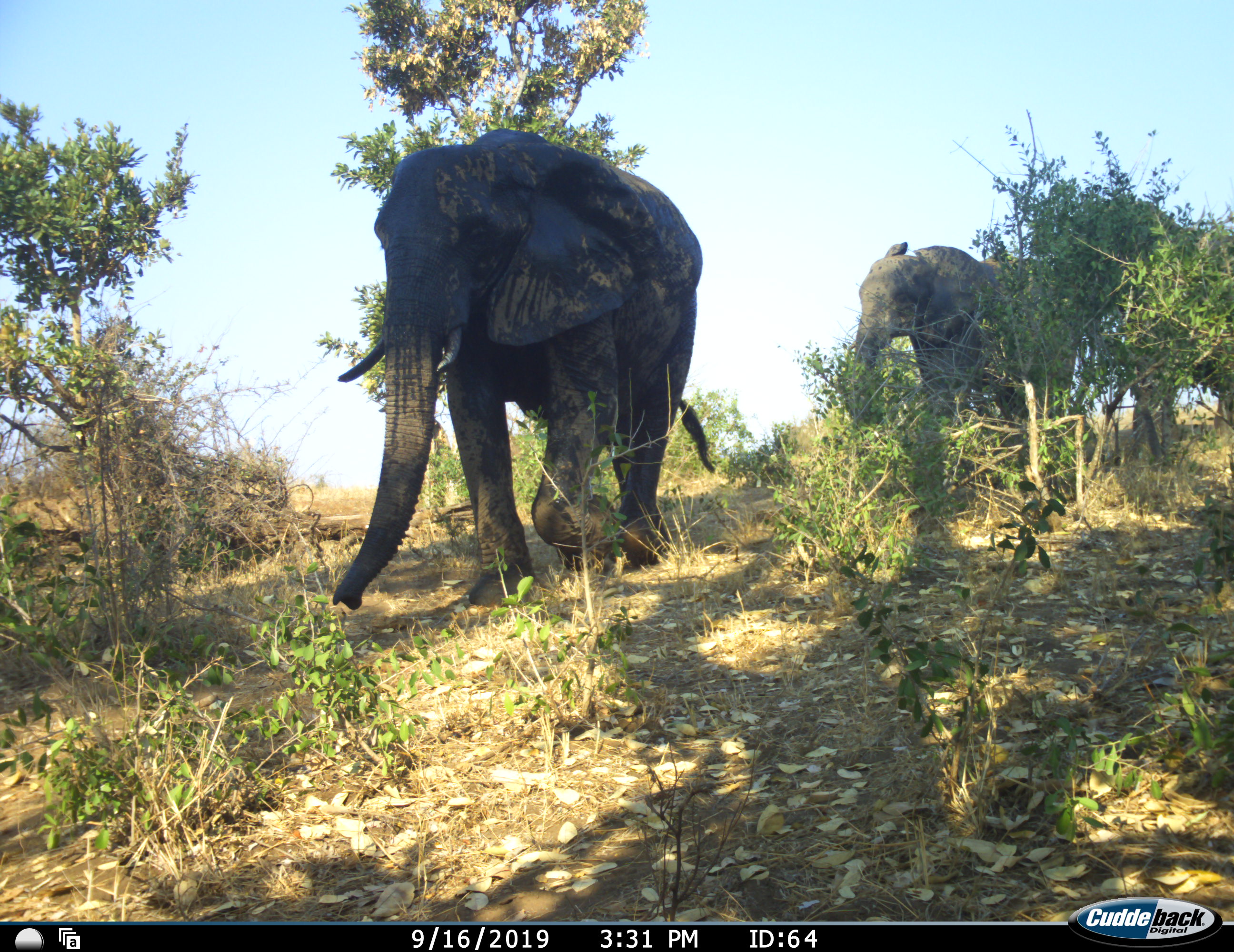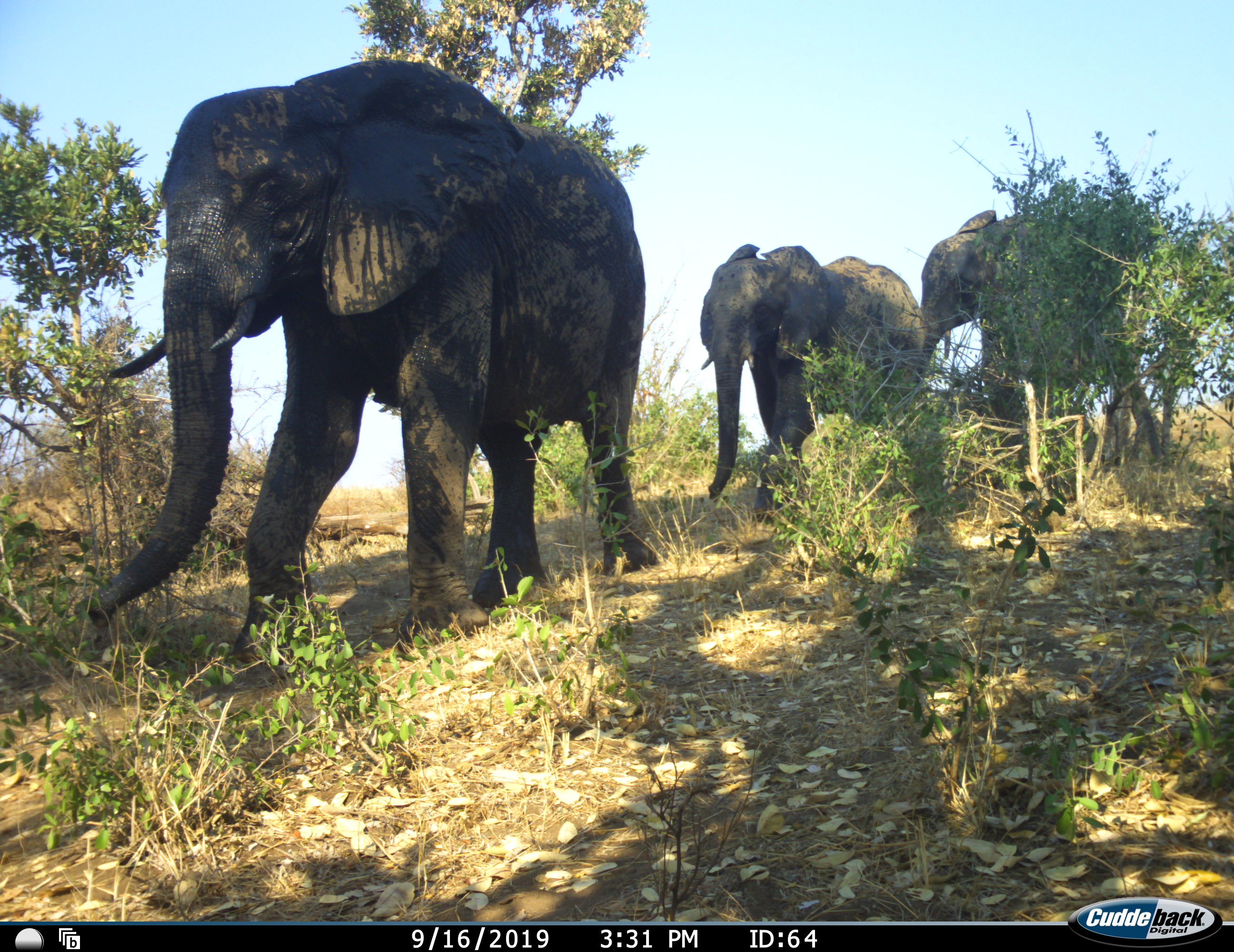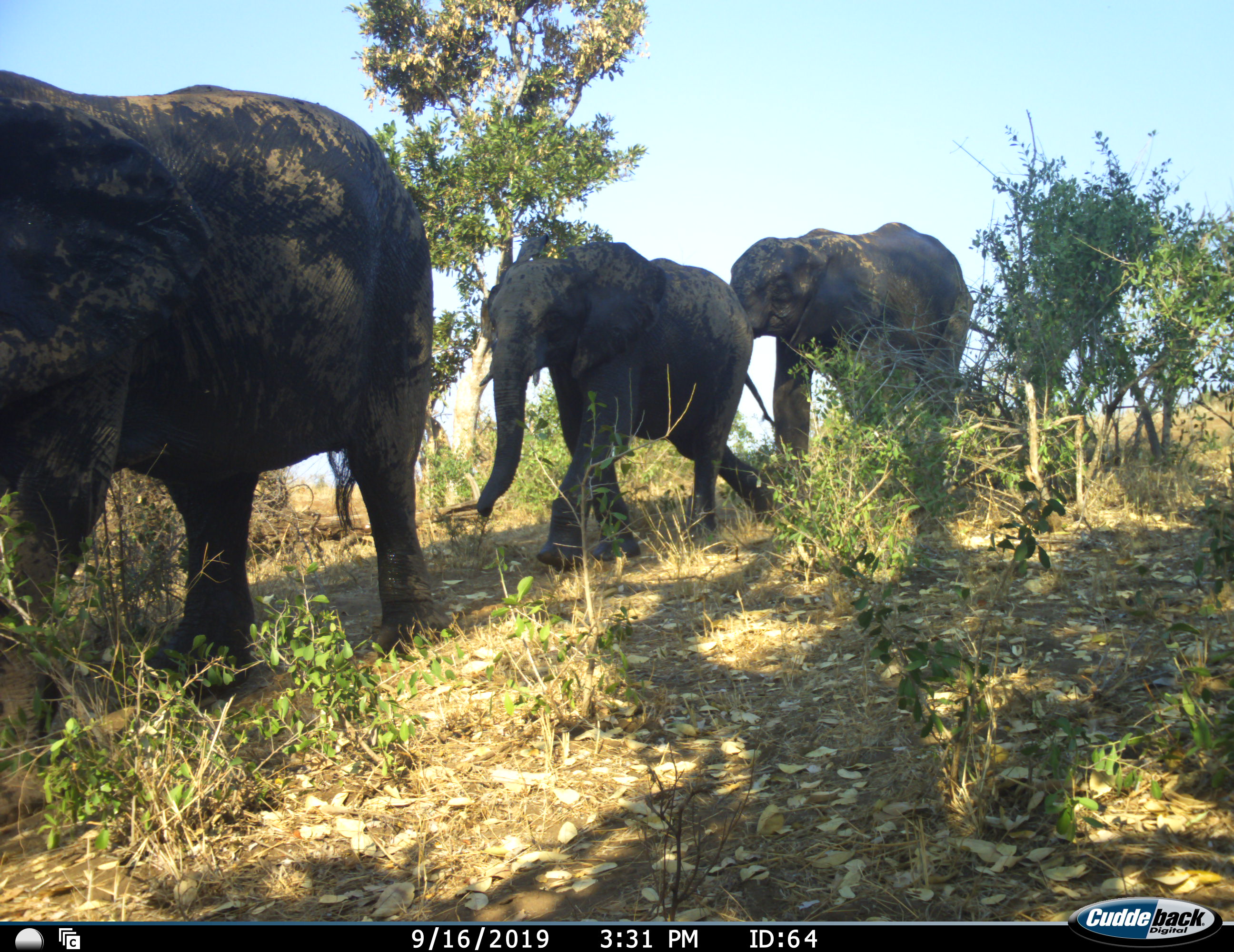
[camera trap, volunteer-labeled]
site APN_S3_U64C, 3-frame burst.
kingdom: Animalia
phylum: Chordata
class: Mammalia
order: Proboscidea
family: Elephantidae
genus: Loxodonta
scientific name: Loxodonta africana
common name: african bush elephant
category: elephant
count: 3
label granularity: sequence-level